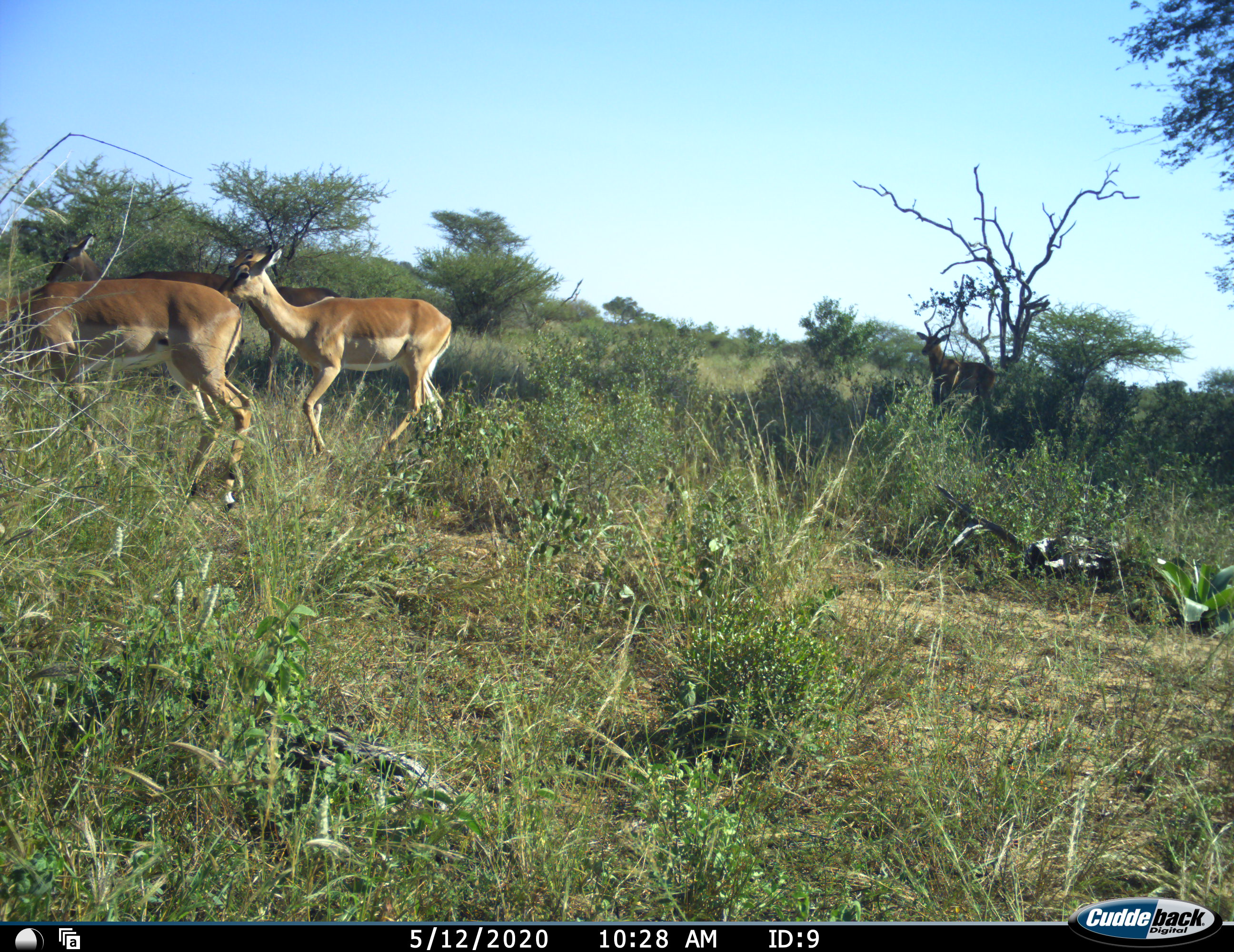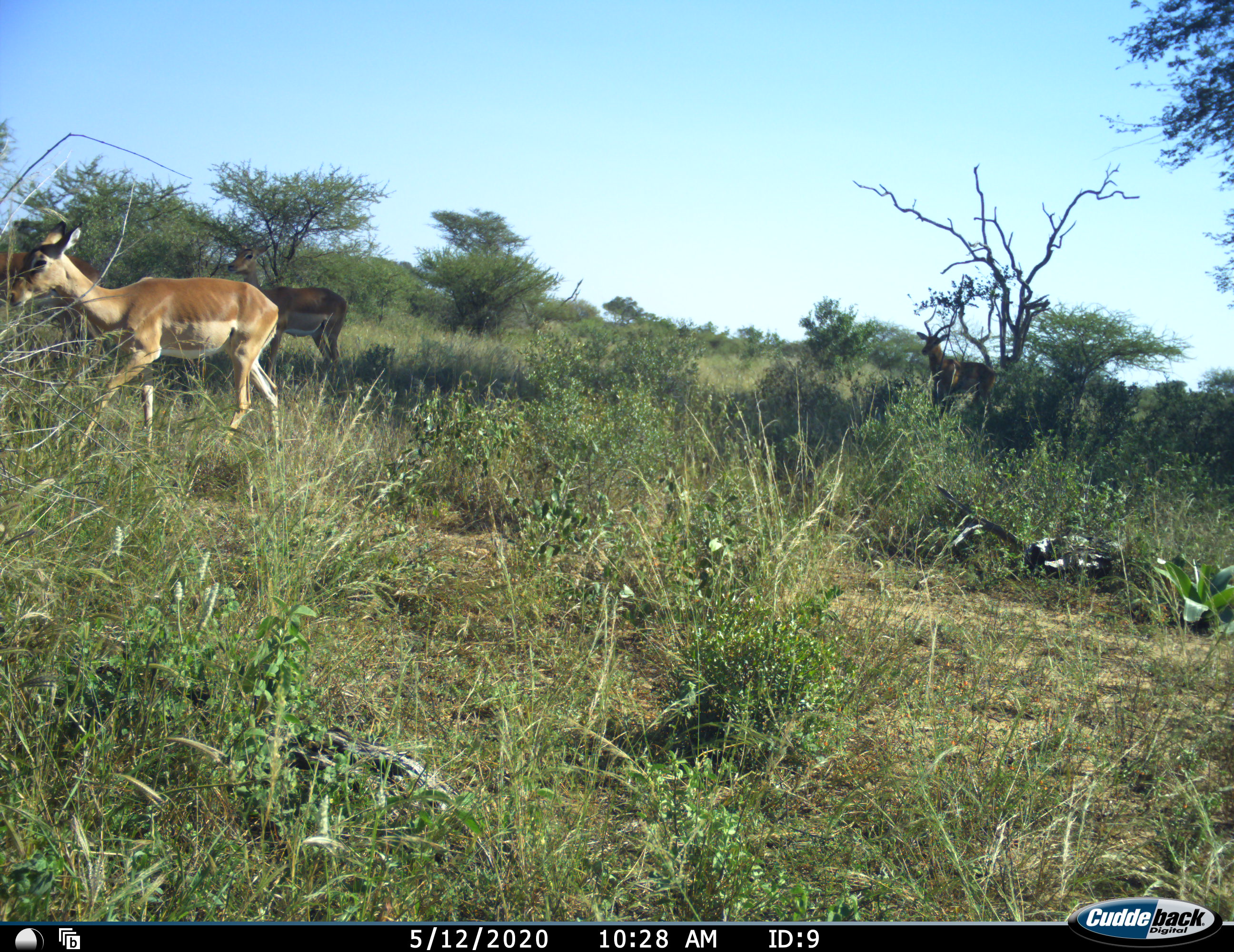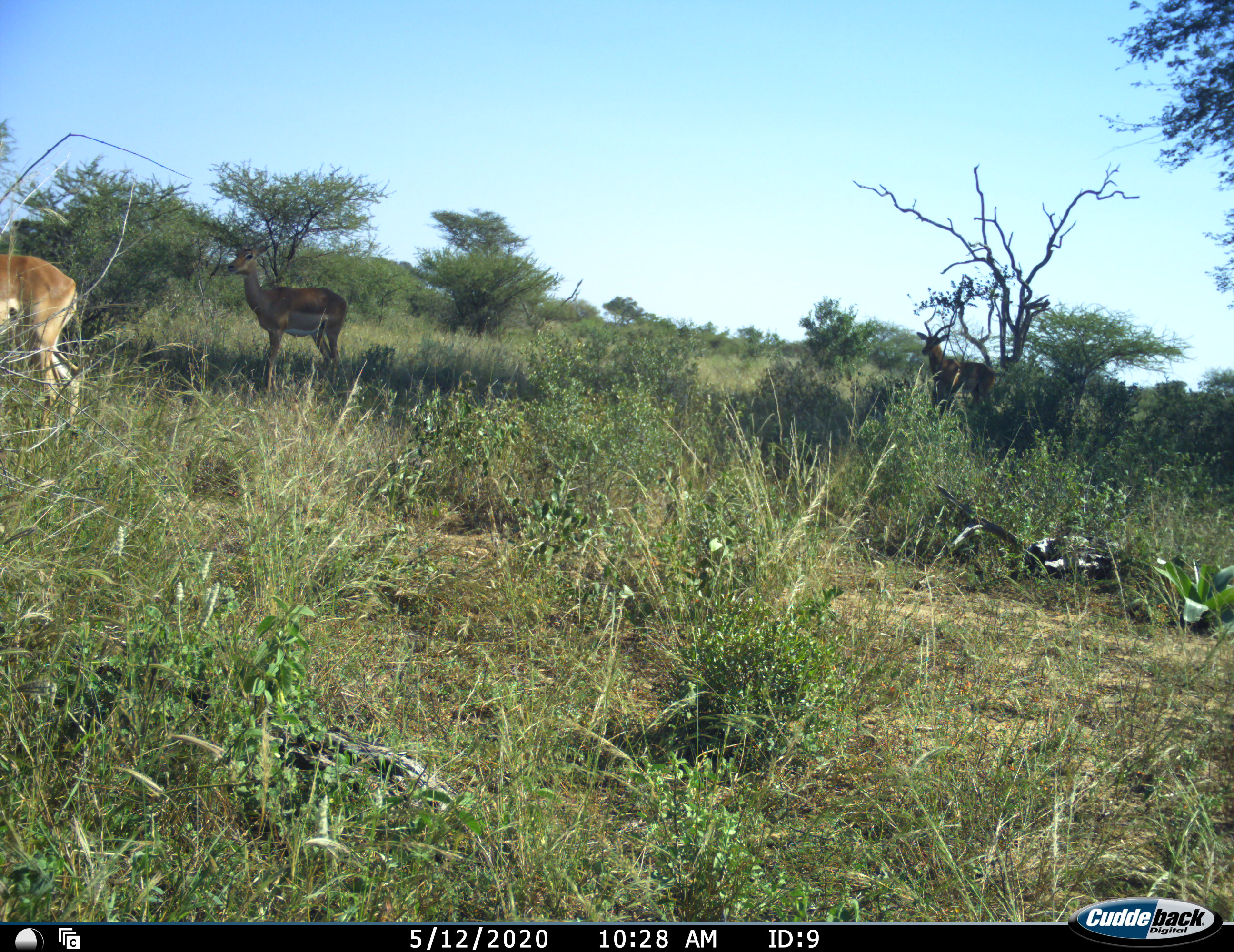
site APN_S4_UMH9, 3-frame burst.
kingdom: Animalia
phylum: Chordata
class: Mammalia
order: Artiodactyla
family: Bovidae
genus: Aepyceros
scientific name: Aepyceros melampus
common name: impala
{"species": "impala (Aepyceros melampus)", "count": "4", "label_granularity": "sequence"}